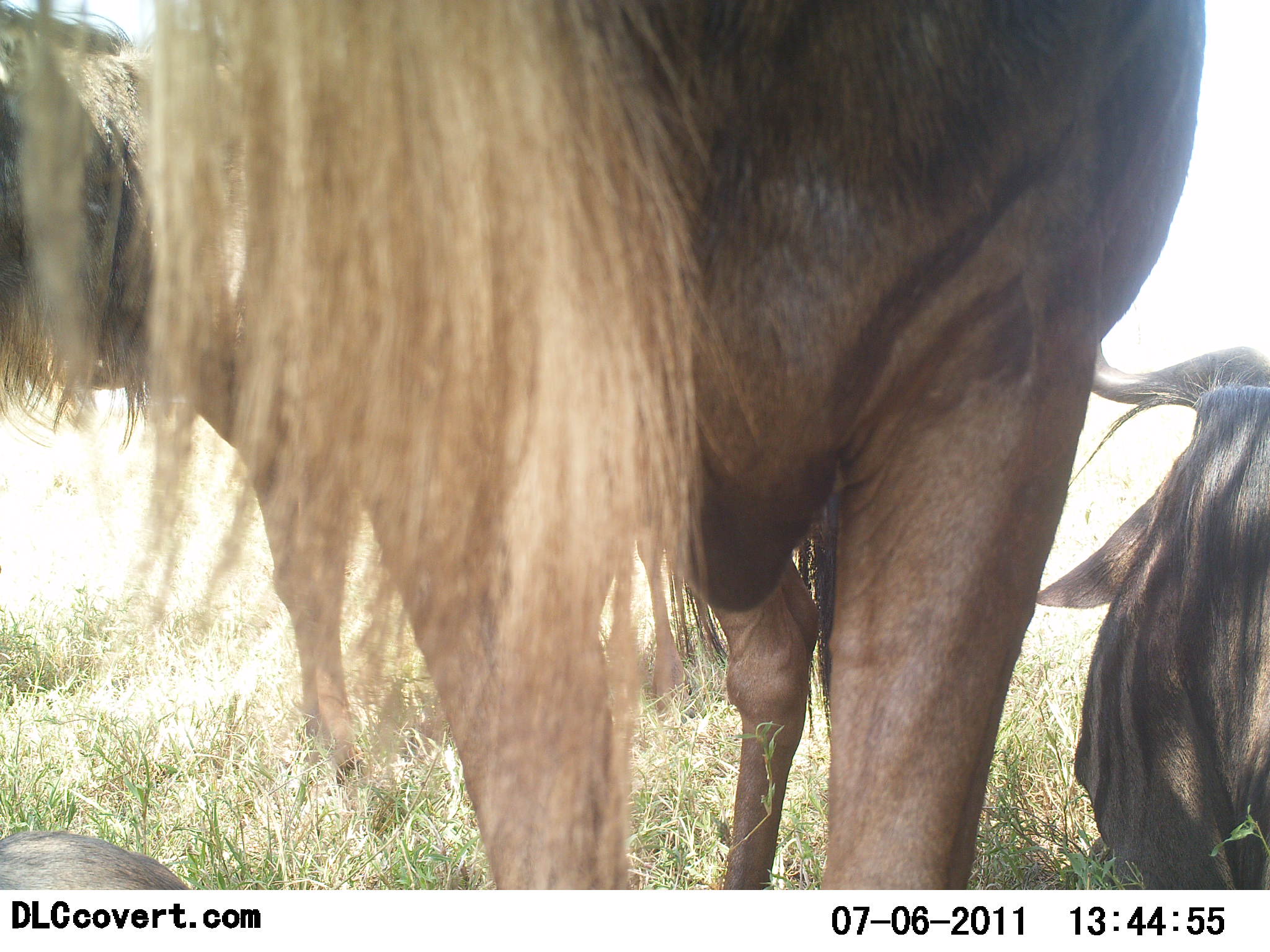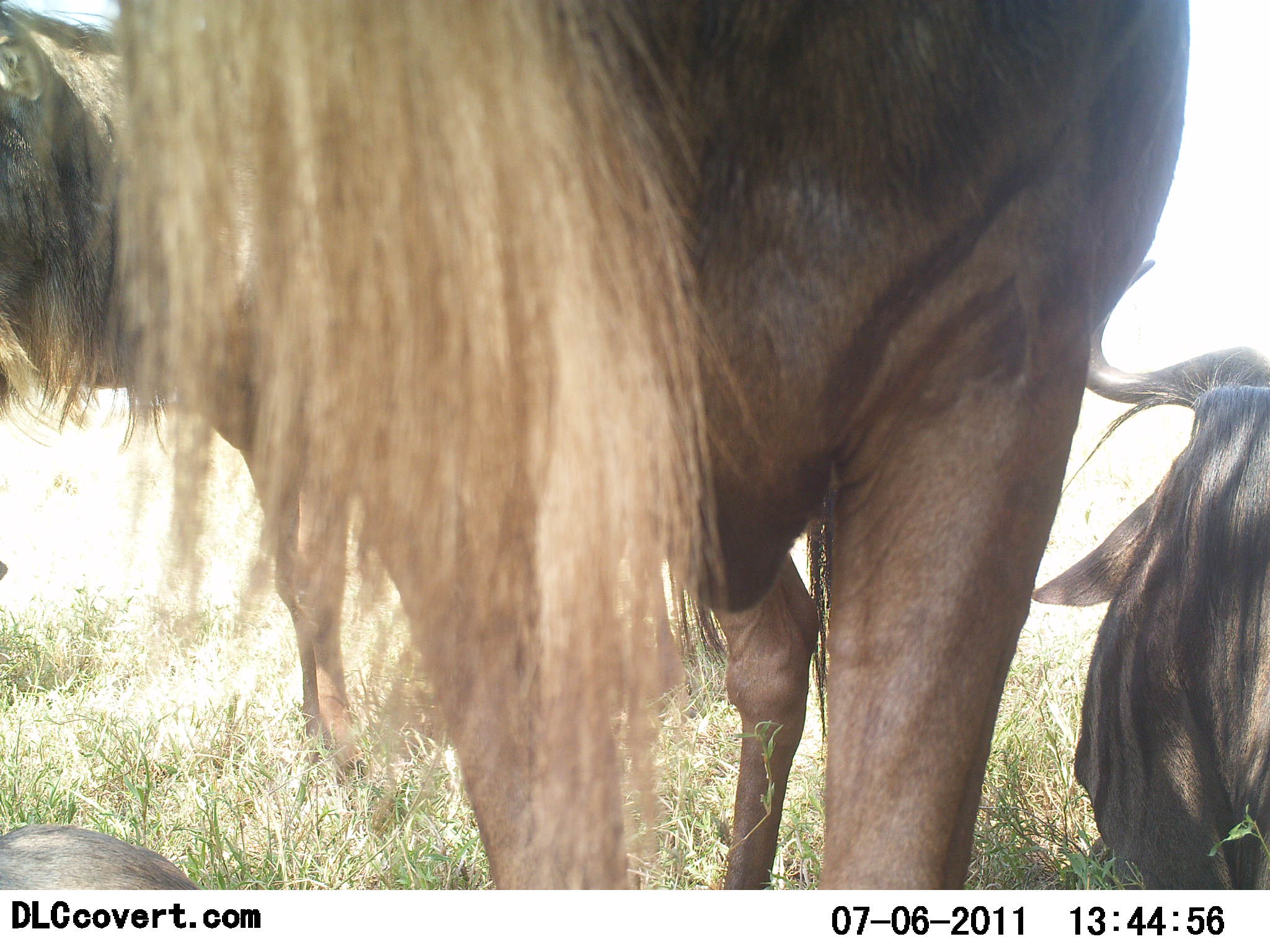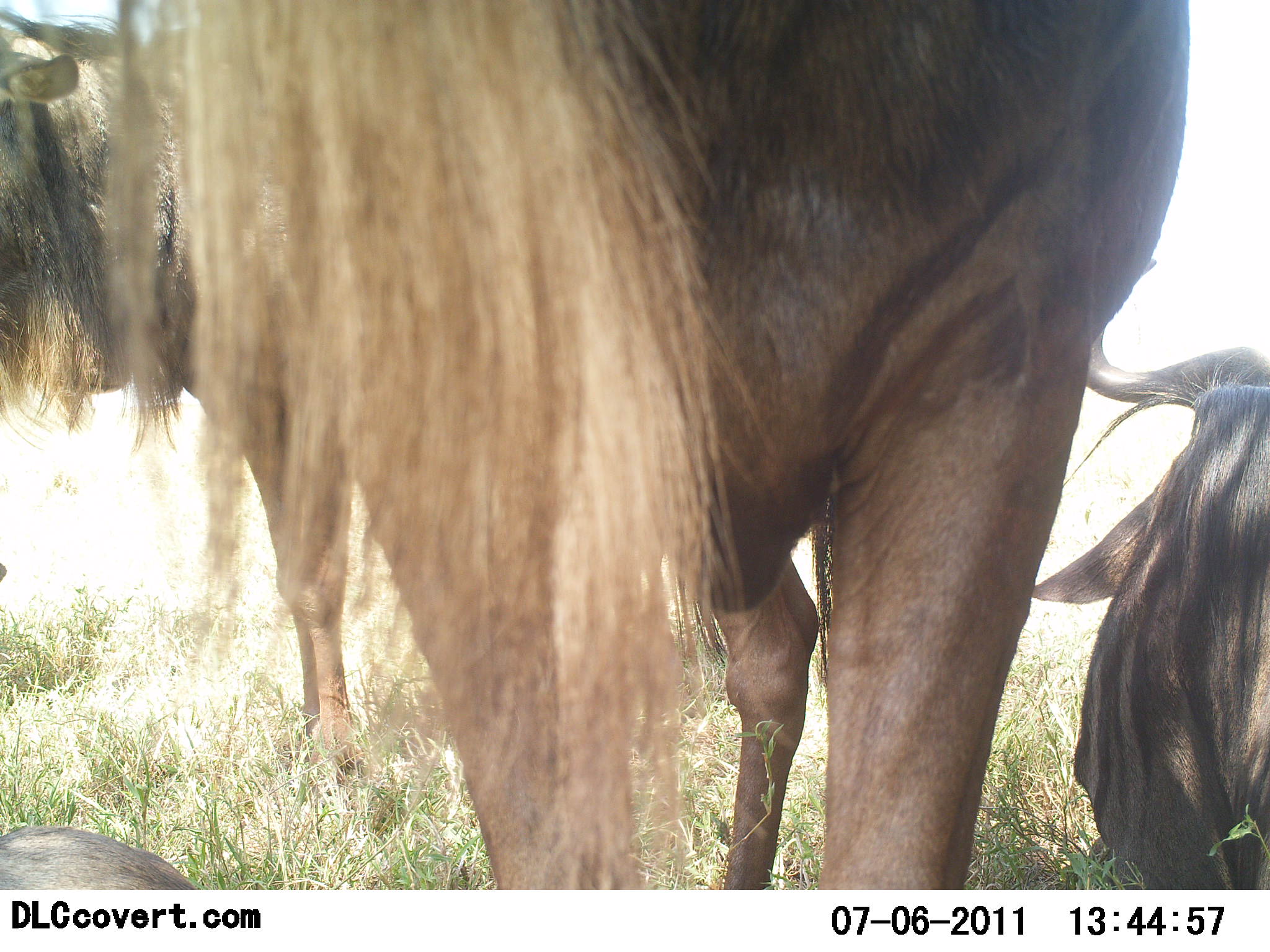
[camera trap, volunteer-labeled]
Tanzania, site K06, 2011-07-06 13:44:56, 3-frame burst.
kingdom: Animalia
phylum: Chordata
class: Mammalia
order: Artiodactyla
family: Bovidae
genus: Connochaetes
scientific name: Connochaetes taurinus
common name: blue wildebeest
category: wildebeest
Wildebeest (blue wildebeest) (Connochaetes taurinus), count 4. Behavior (volunteer vote fractions): standing 54%, resting 85%, moving 8%, interacting 0%. Young present (vote fraction): 0%. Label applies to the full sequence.